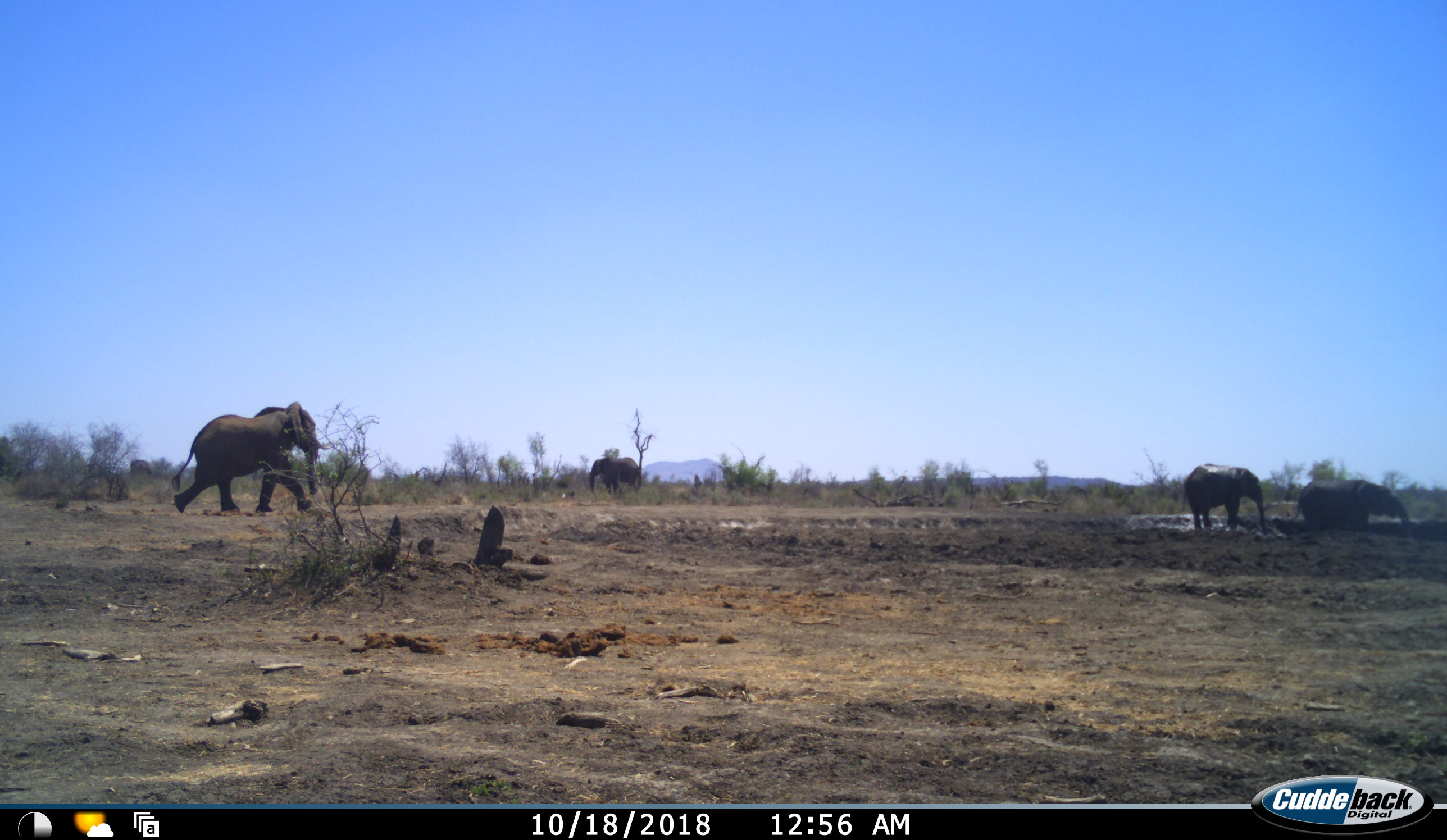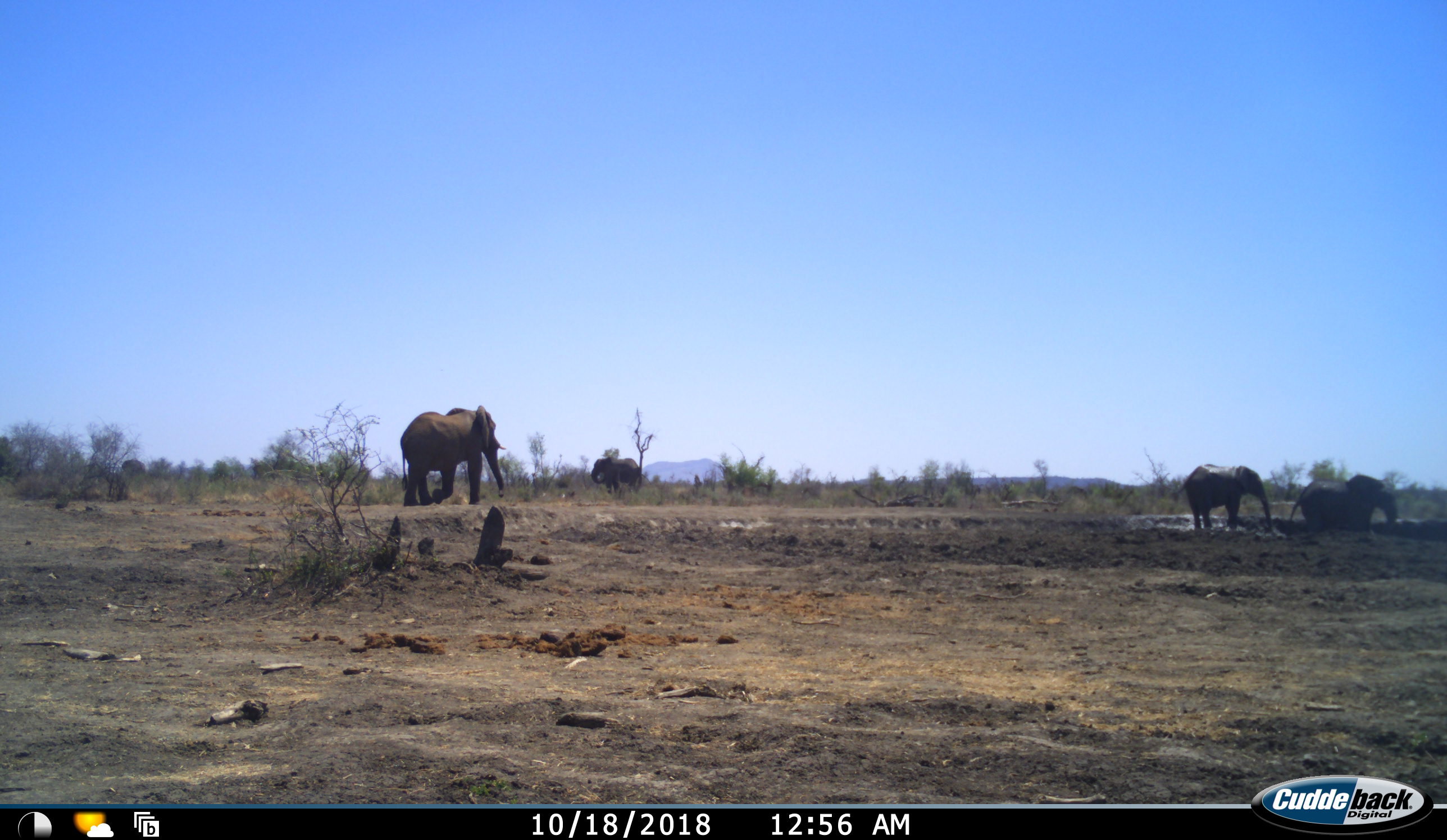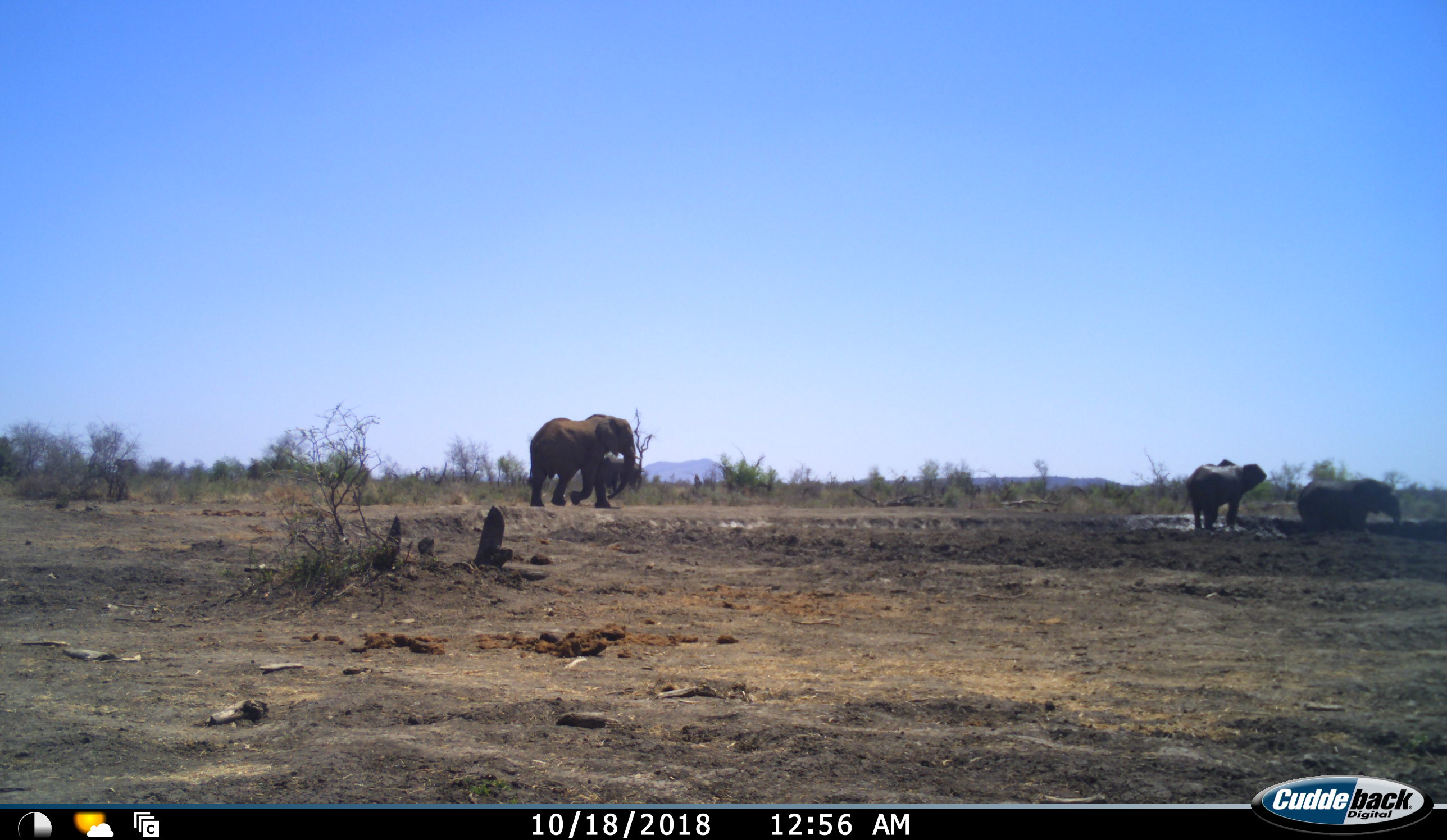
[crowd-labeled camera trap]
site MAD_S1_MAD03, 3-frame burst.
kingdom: Animalia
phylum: Chordata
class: Mammalia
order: Proboscidea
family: Elephantidae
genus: Loxodonta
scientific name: Loxodonta africana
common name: african bush elephant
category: elephant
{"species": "elephant (african bush elephant) (Loxodonta africana)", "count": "4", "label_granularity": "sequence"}